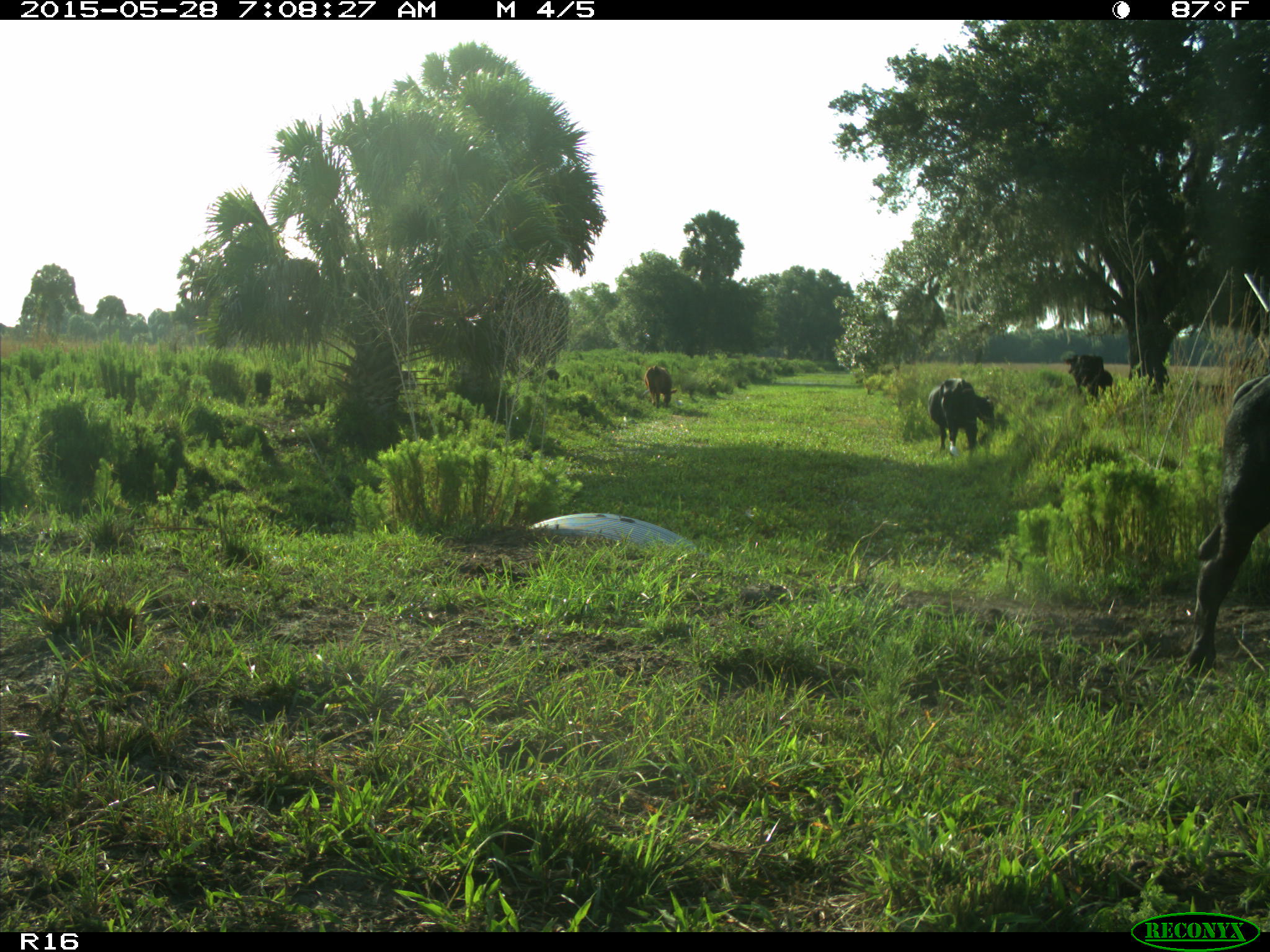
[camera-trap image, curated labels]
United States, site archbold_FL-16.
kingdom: Animalia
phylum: Chordata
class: Mammalia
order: Artiodactyla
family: Bovidae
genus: Bos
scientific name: Bos taurus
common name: domestic cow